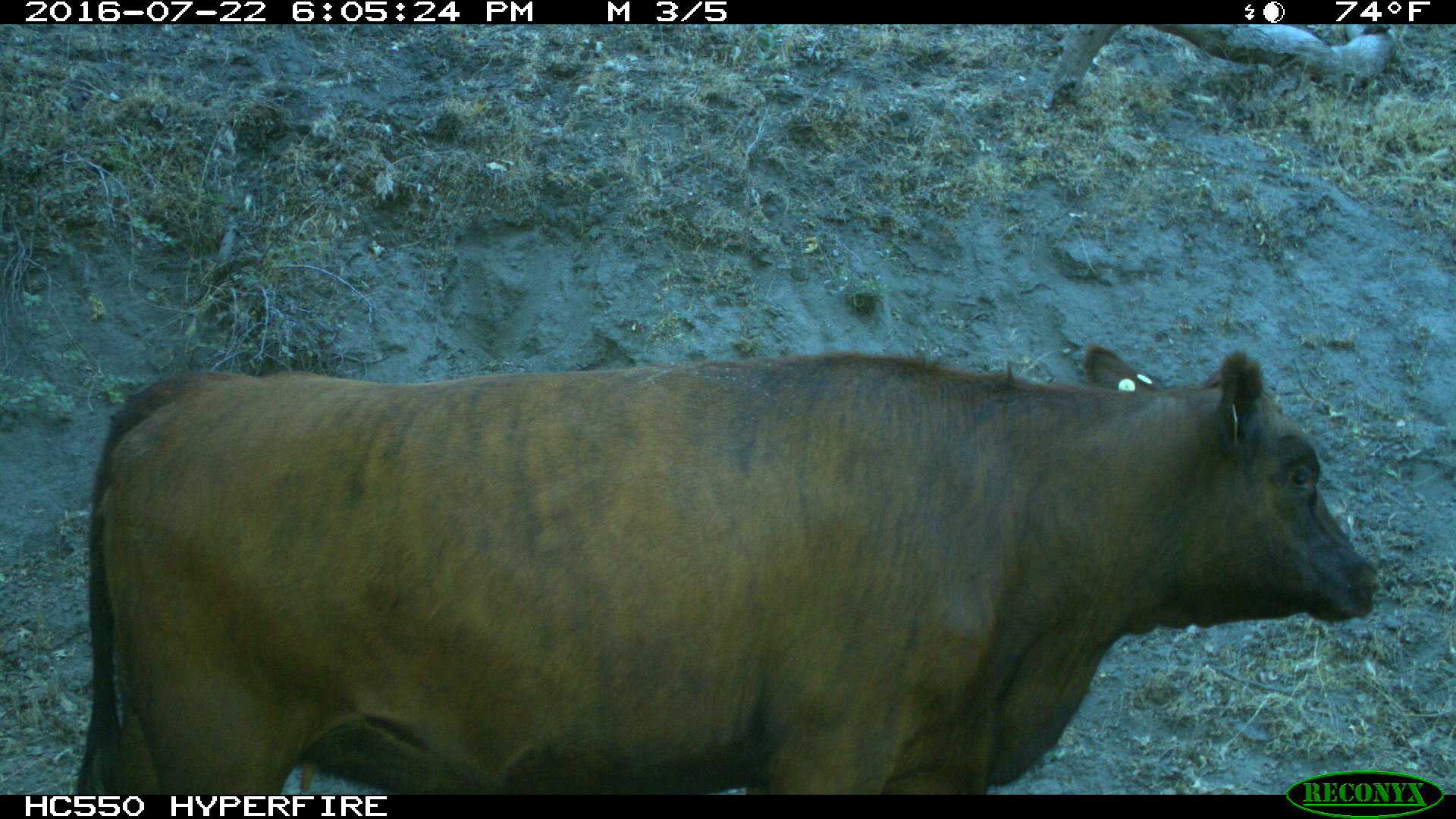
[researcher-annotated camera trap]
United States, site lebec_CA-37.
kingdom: Animalia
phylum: Chordata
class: Mammalia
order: Artiodactyla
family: Bovidae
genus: Bos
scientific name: Bos taurus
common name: domestic cow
Bos taurus (domestic cow).